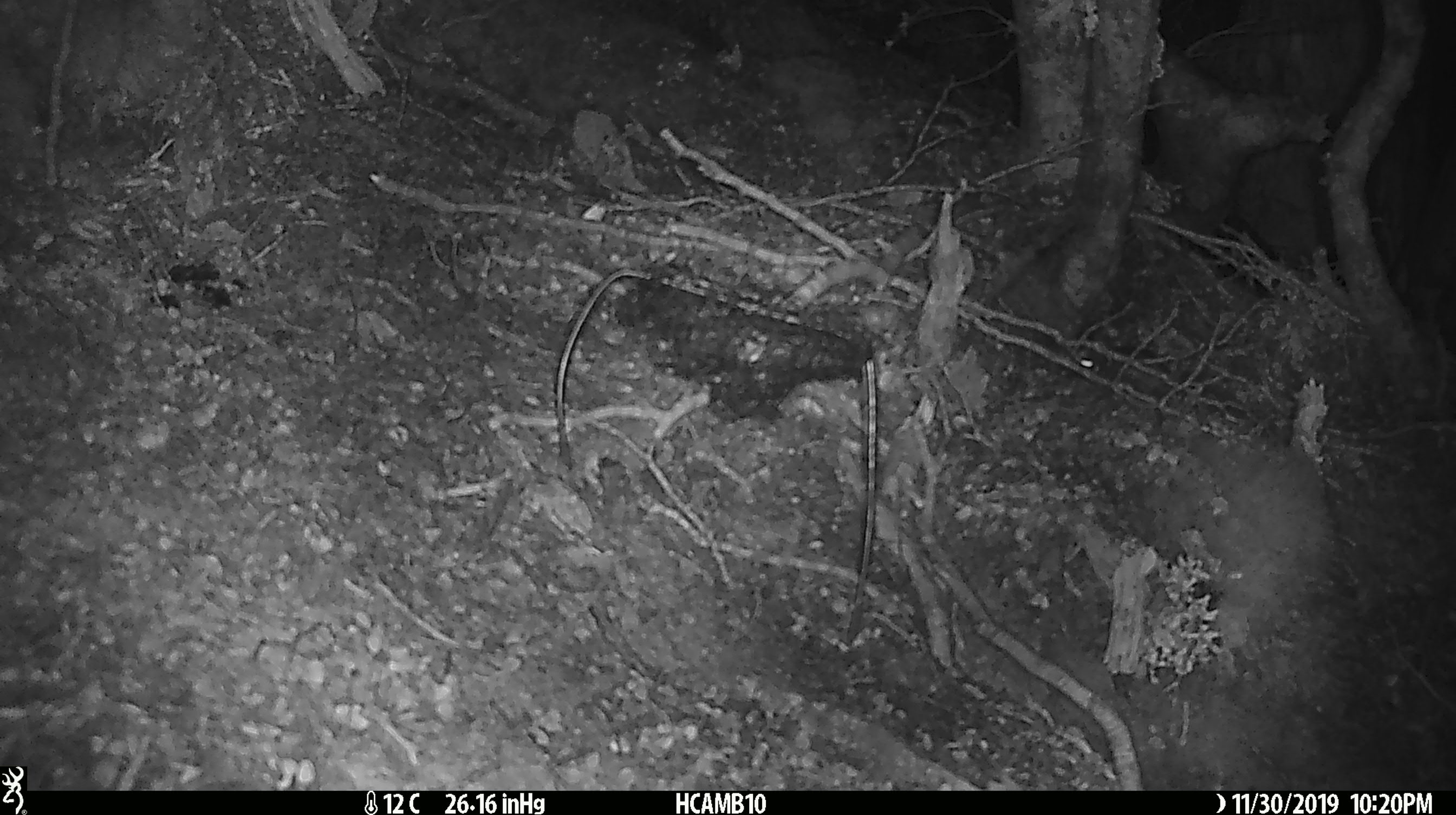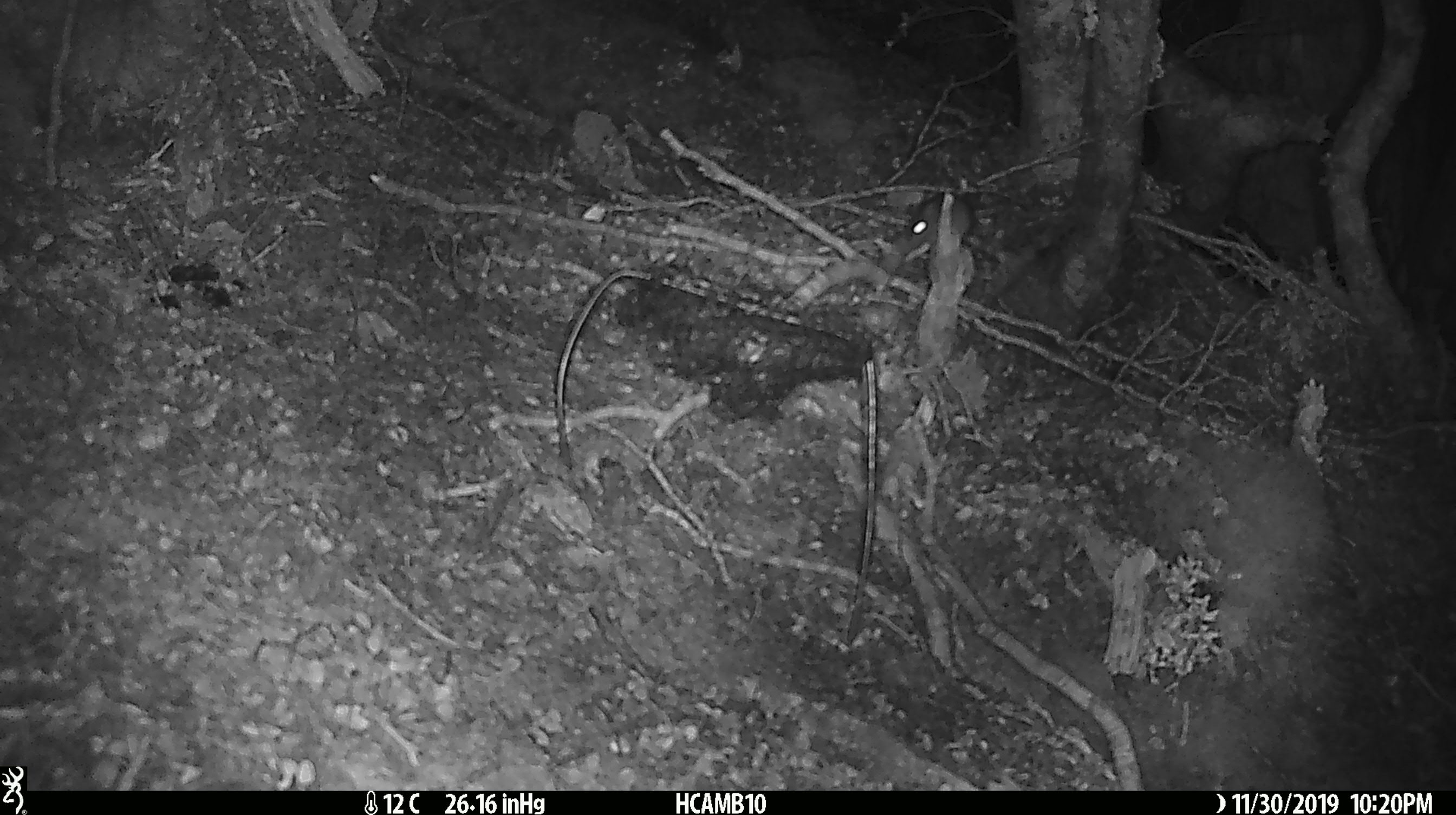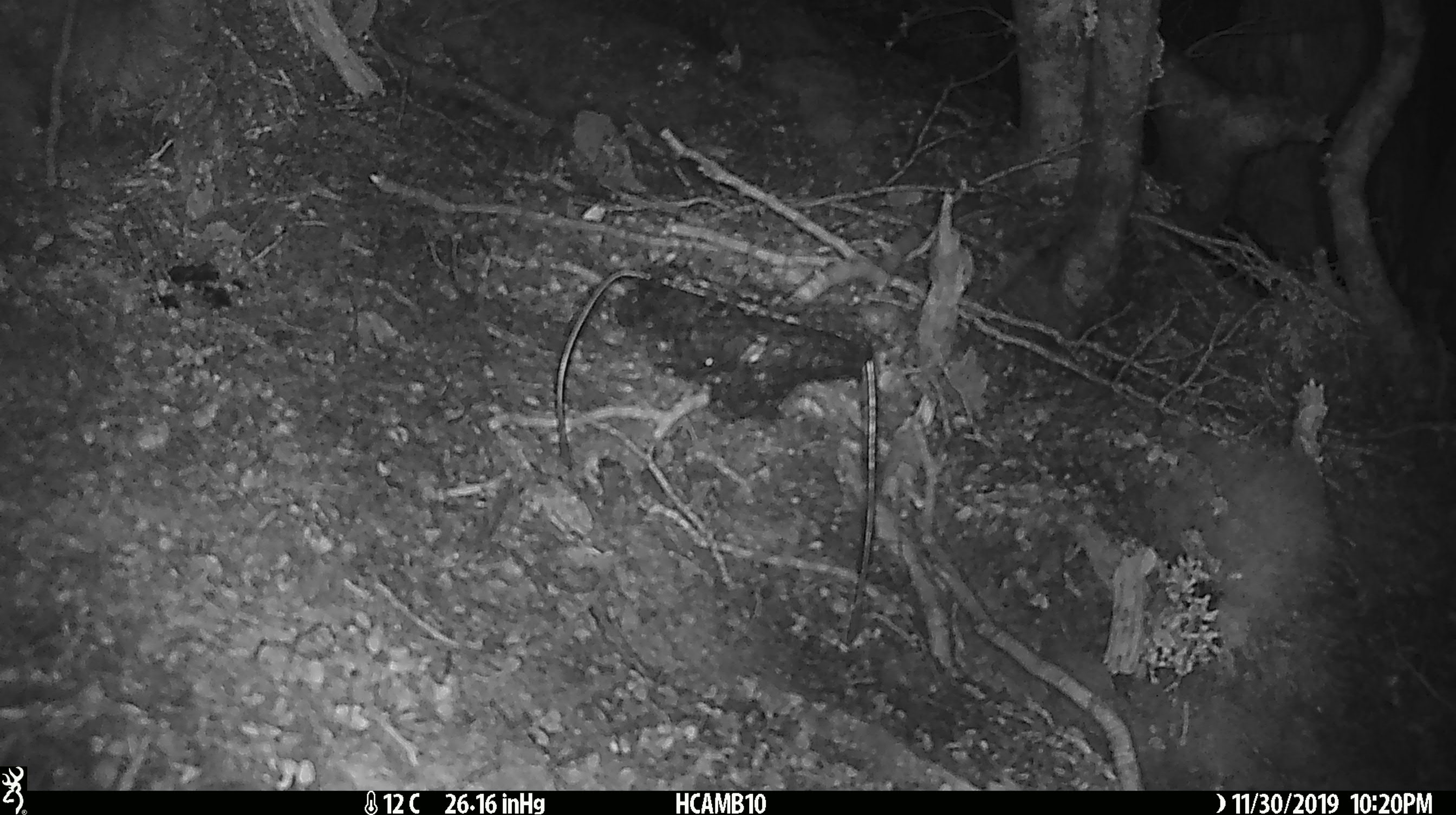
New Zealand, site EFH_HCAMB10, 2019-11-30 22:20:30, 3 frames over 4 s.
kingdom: Animalia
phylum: Chordata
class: Mammalia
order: Rodentia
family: Muridae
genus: Mus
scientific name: Mus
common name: mouse